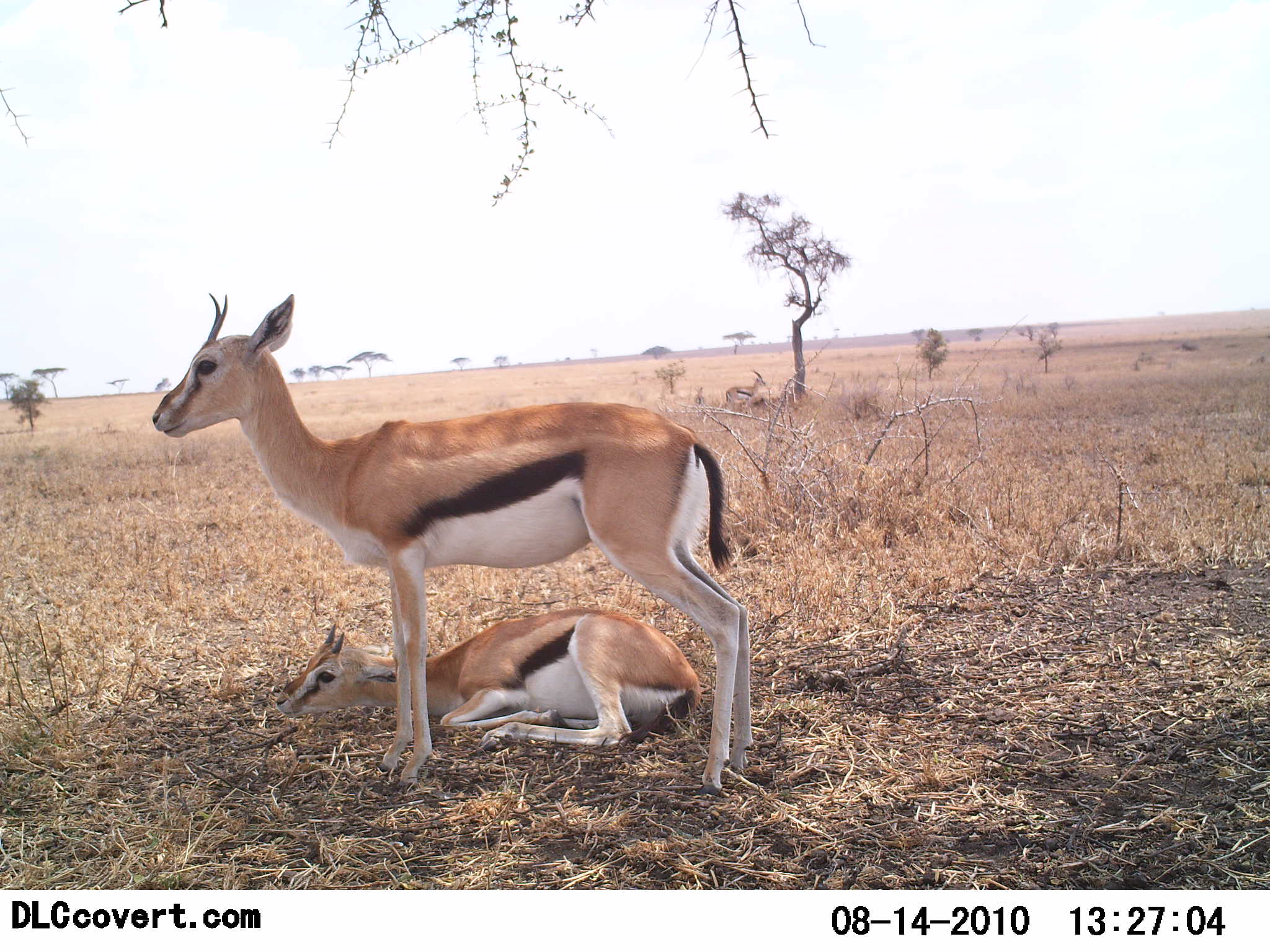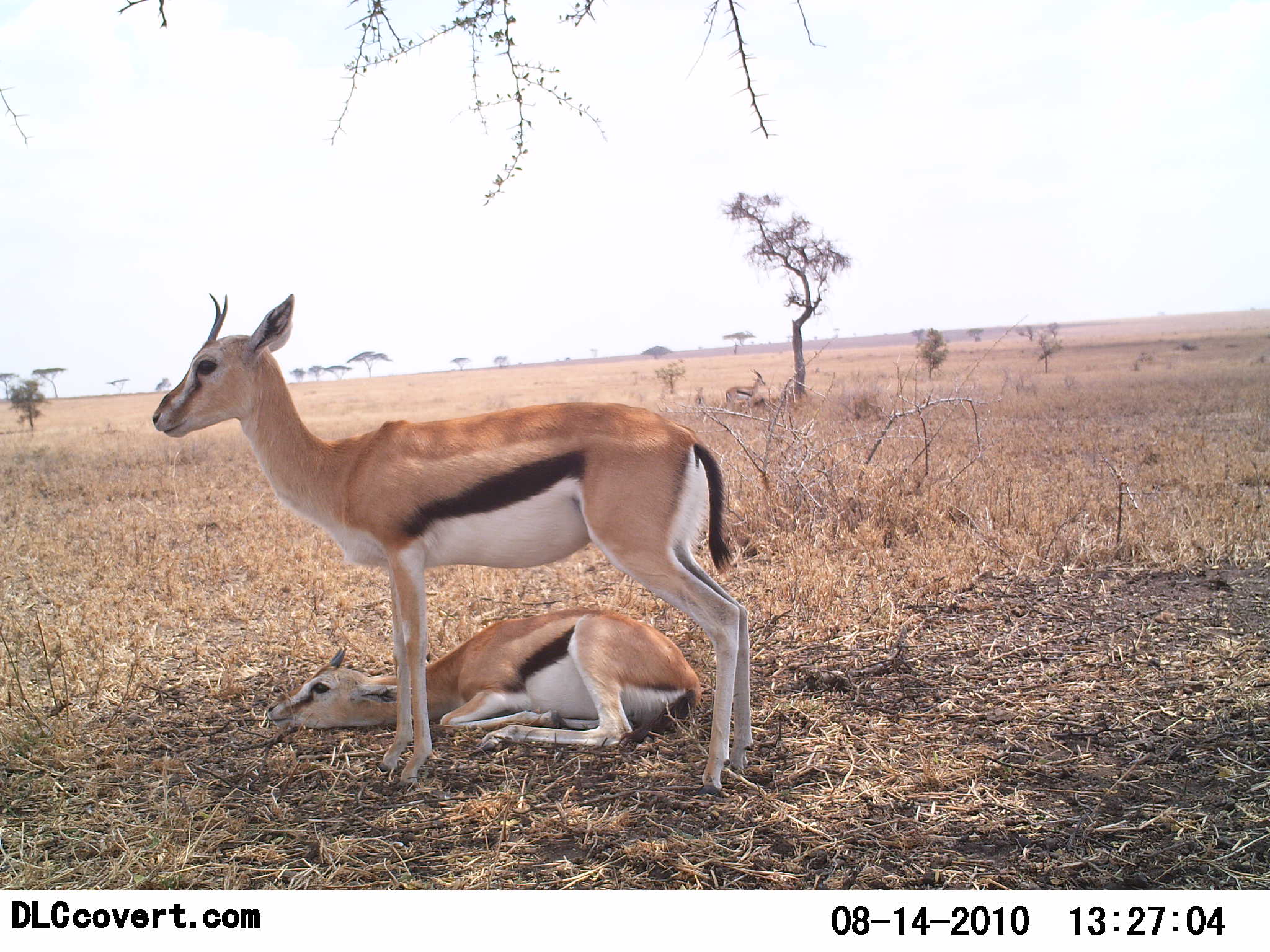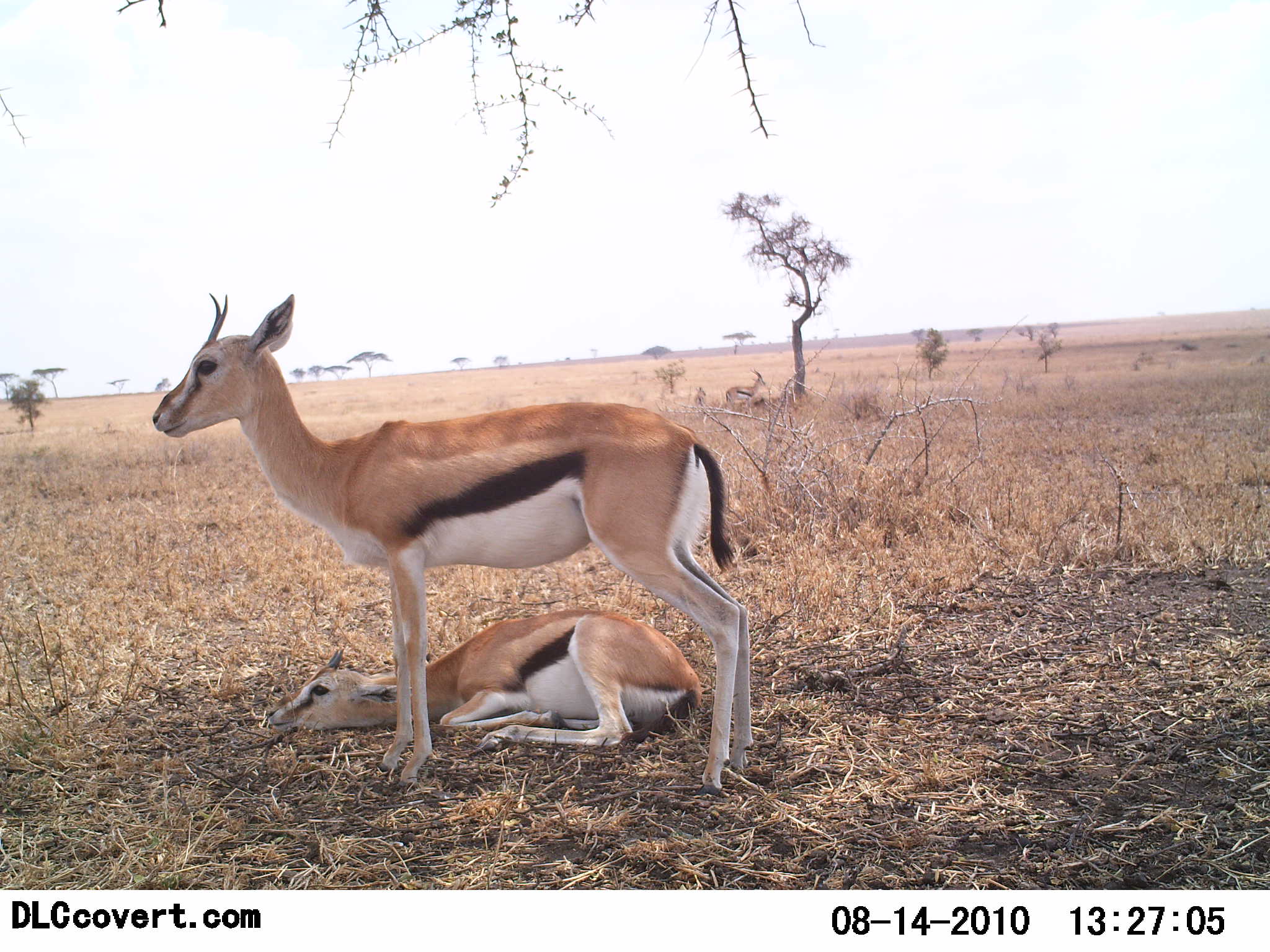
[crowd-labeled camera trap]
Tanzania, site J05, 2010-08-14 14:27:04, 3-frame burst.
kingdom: Animalia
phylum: Chordata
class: Mammalia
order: Artiodactyla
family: Bovidae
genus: Eudorcas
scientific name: Eudorcas thomsonii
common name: thomson's gazelle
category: gazellethomsons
Gazellethomsons (thomson's gazelle) (Eudorcas thomsonii), count 2. Behavior (volunteer vote fractions): standing 100%, resting 100%, moving 0%, interacting 0%. Young present (vote fraction): 46%. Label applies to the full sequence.